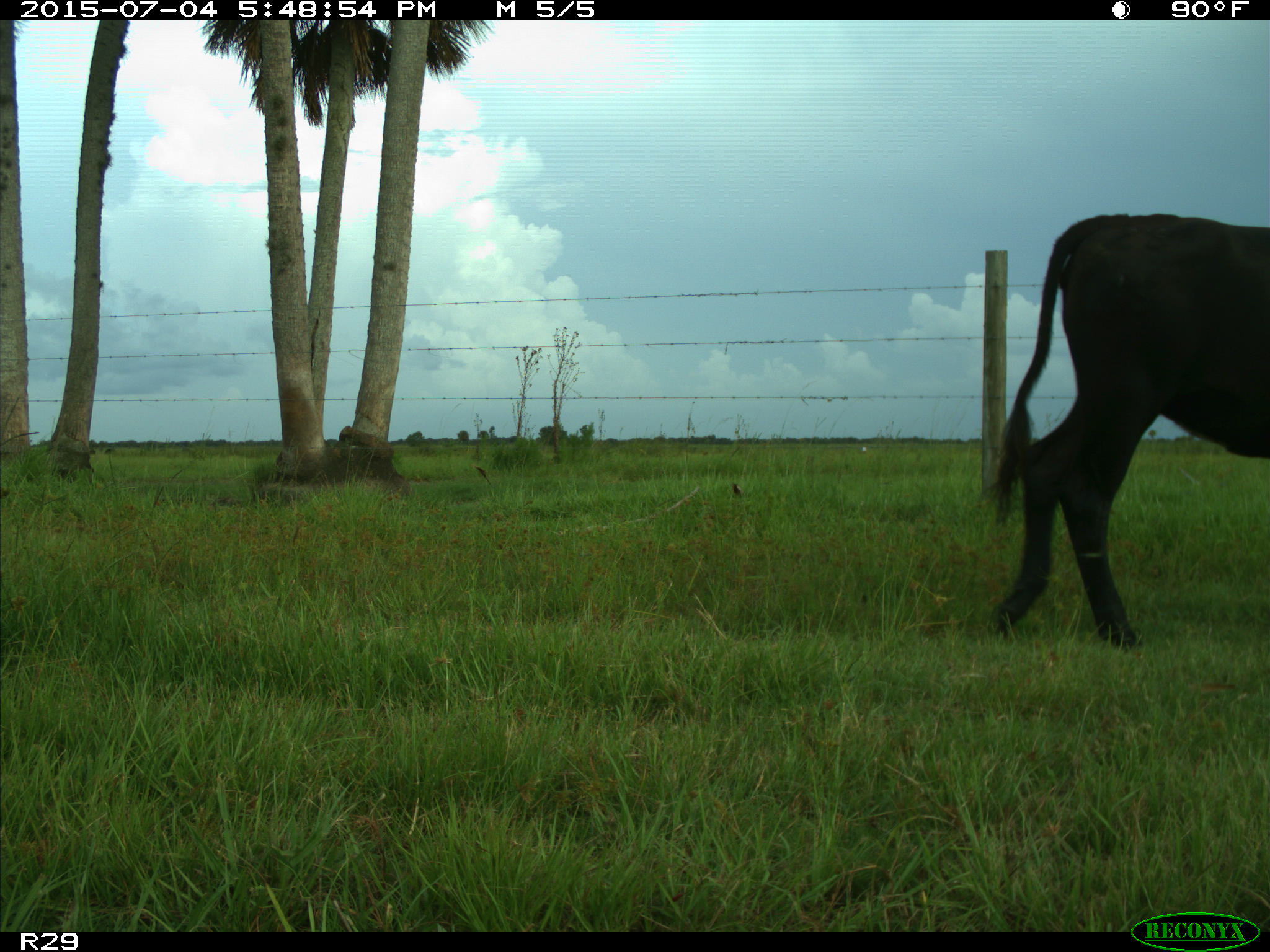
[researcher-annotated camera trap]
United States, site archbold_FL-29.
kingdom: Animalia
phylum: Chordata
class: Mammalia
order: Artiodactyla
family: Bovidae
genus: Bos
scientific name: Bos taurus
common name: domestic cow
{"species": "Bos taurus (domestic cow)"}